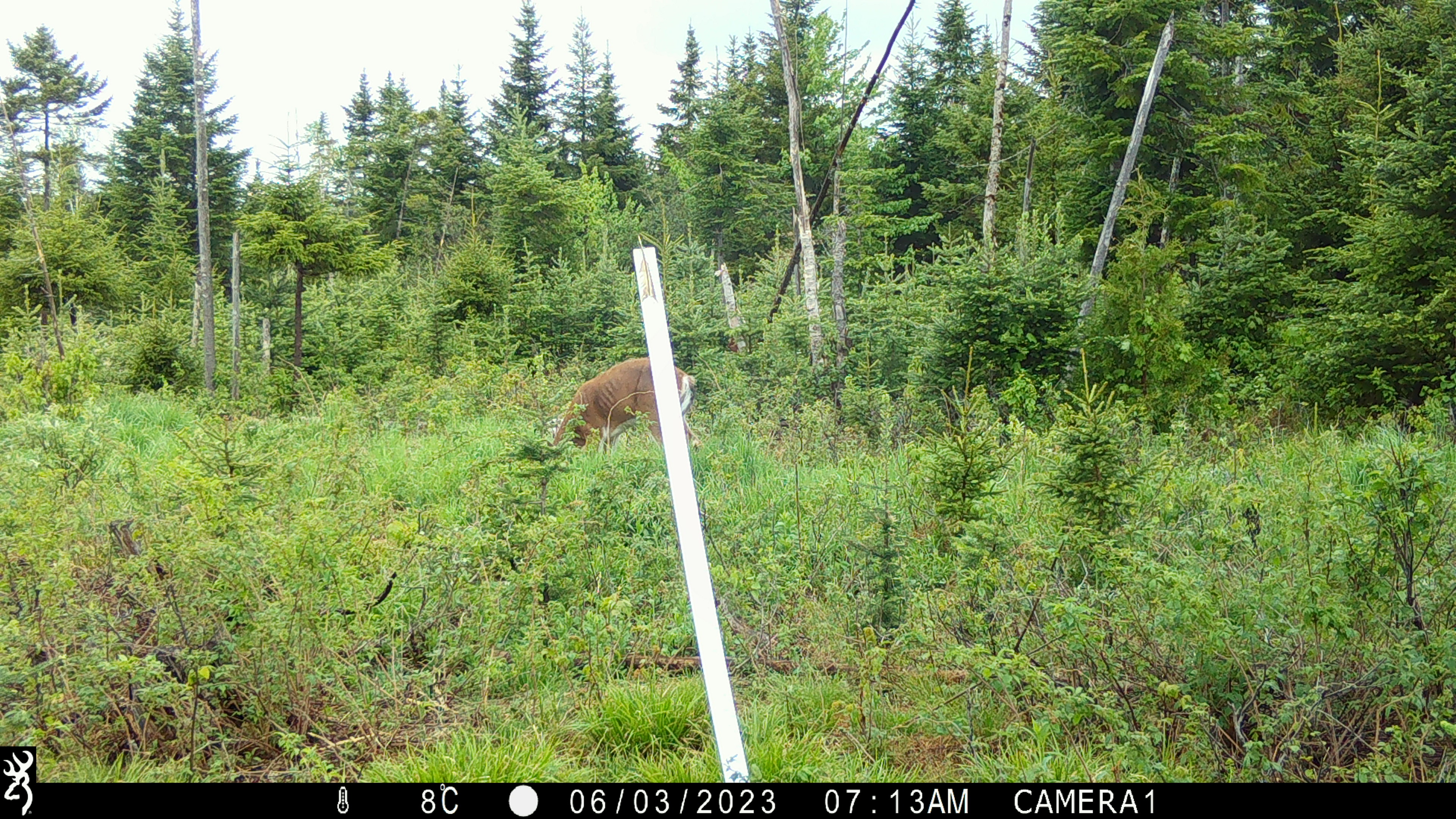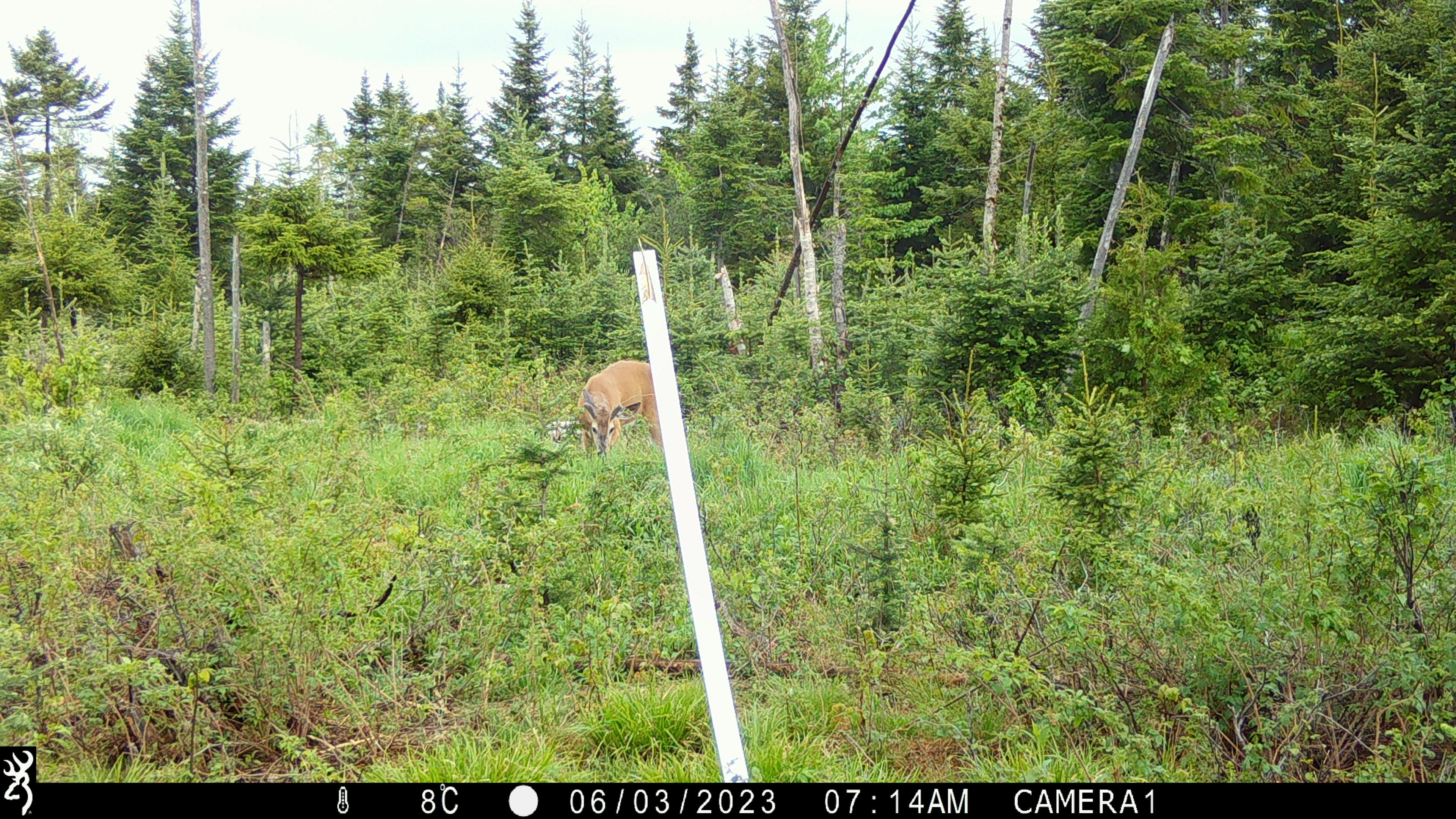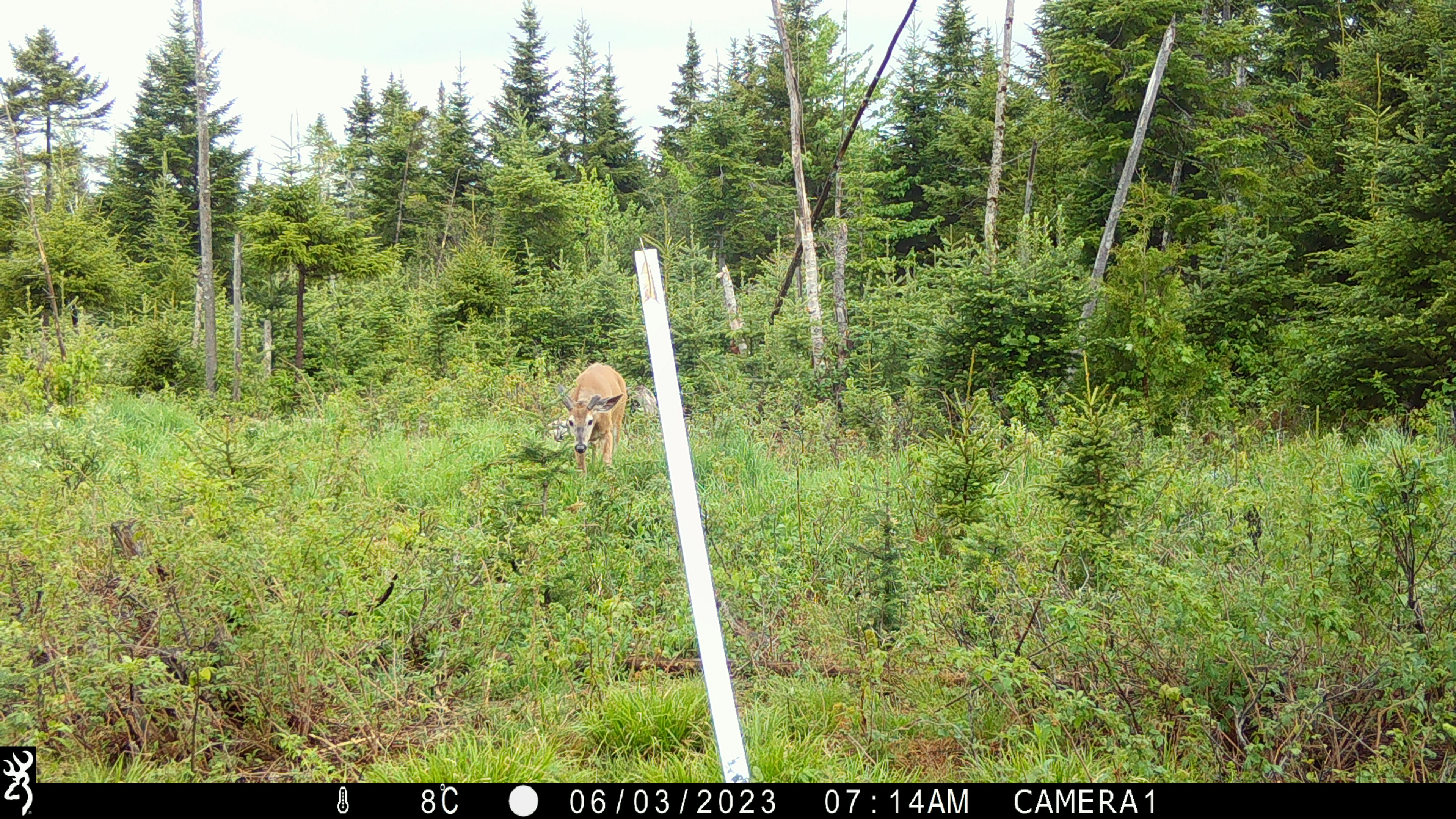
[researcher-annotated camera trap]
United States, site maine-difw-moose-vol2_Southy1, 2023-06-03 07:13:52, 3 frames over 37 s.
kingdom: Animalia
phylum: Chordata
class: Mammalia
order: Artiodactyla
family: Cervidae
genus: Odocoileus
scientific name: Odocoileus virginianus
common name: white-tailed deer